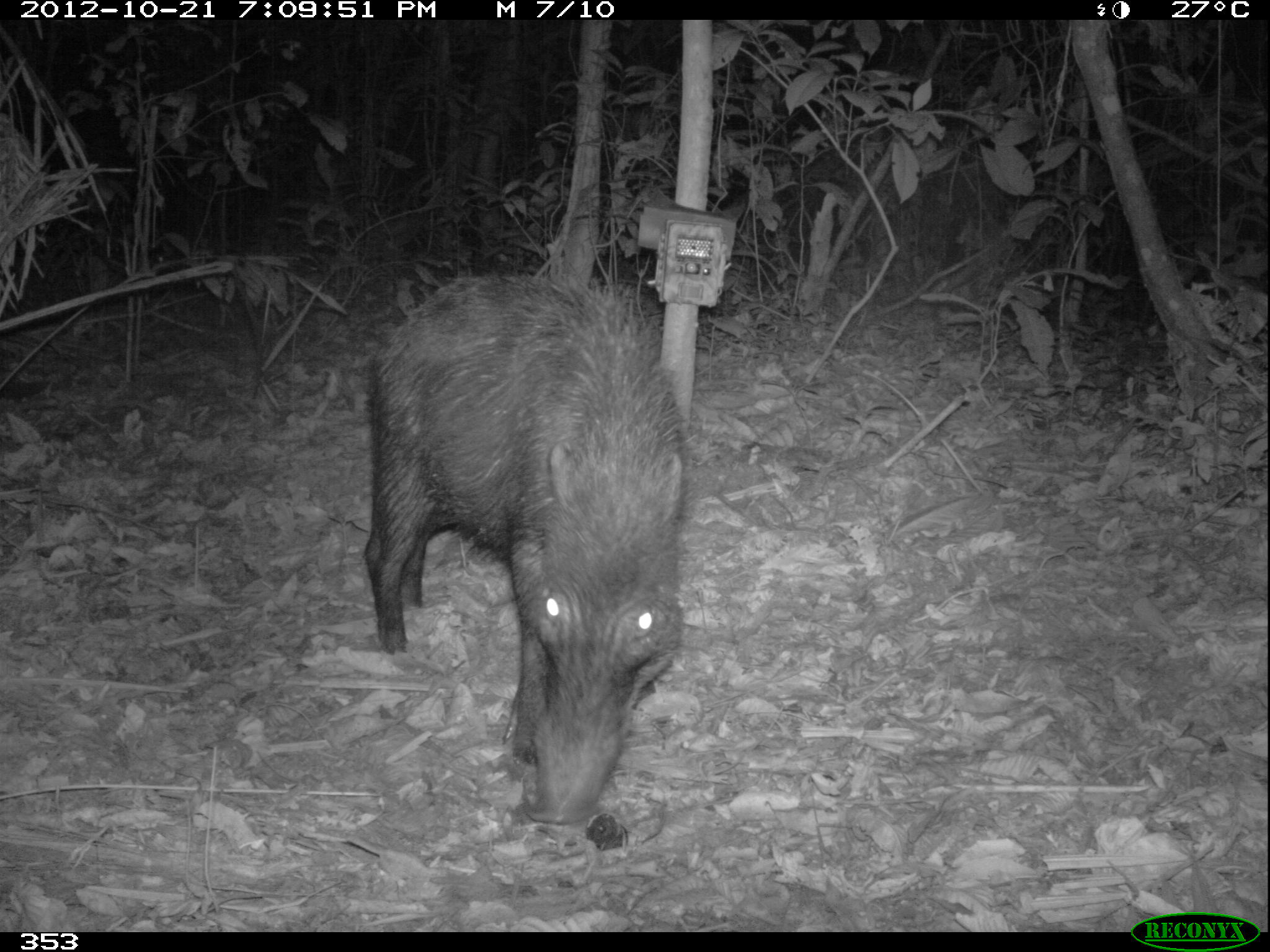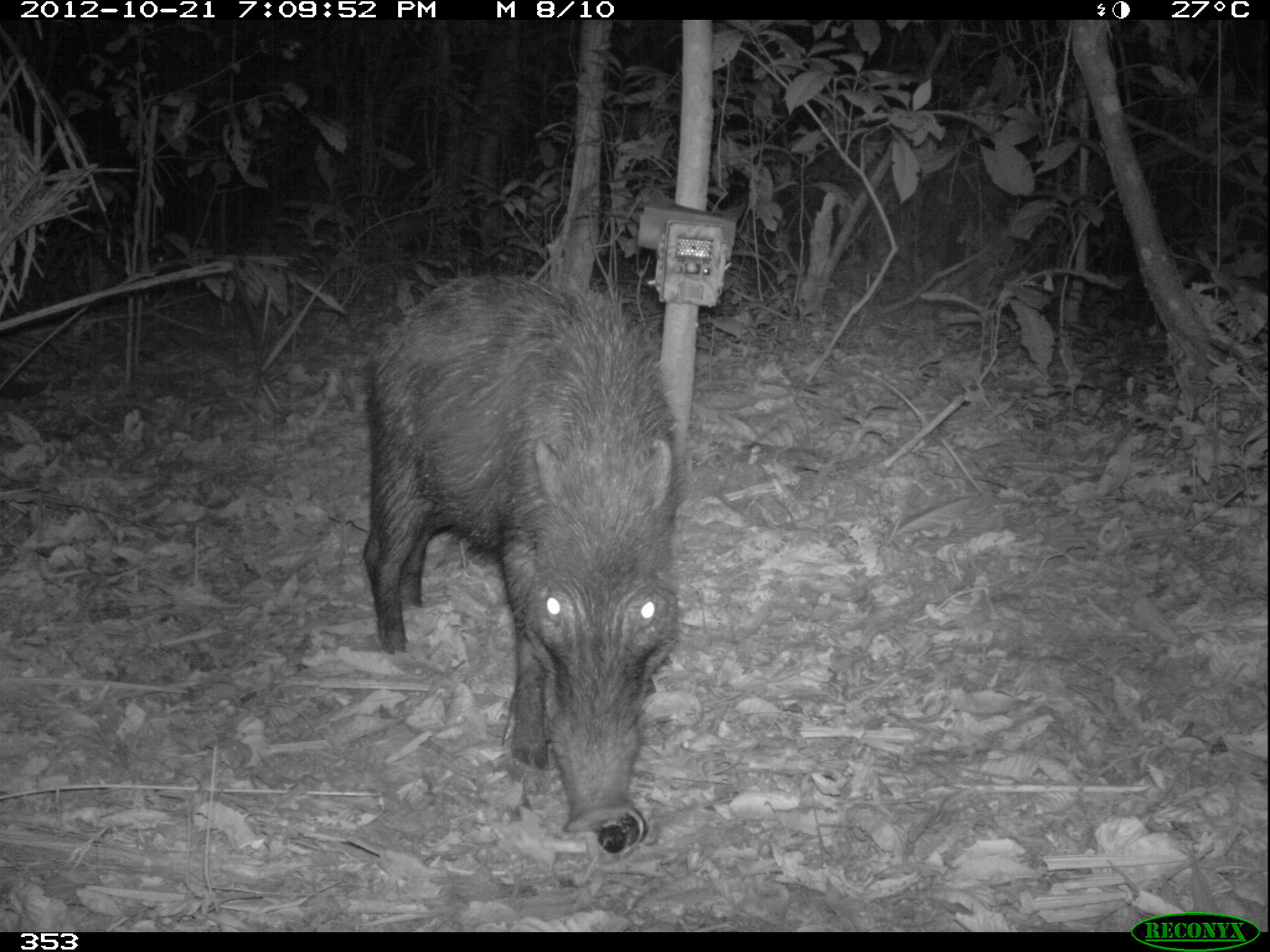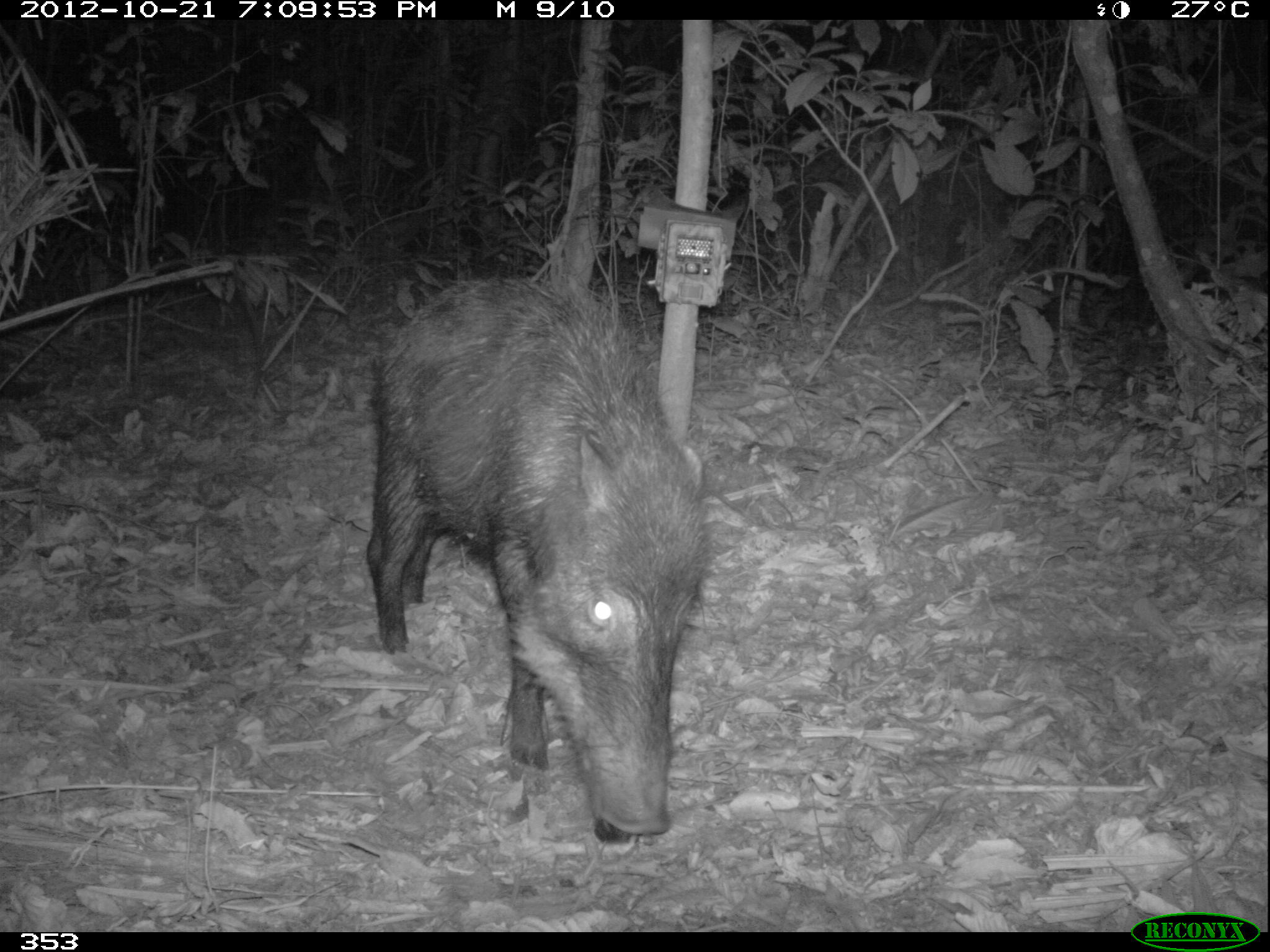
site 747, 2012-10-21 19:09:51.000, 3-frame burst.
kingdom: Animalia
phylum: Chordata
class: Mammalia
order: Artiodactyla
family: Tayassuidae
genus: Tayassu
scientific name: Tayassu pecari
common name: white-lipped peccary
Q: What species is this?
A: Tayassu pecari (white-lipped peccary).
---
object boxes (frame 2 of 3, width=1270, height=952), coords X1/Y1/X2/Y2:
tayassu pecari: 361/271/683/835